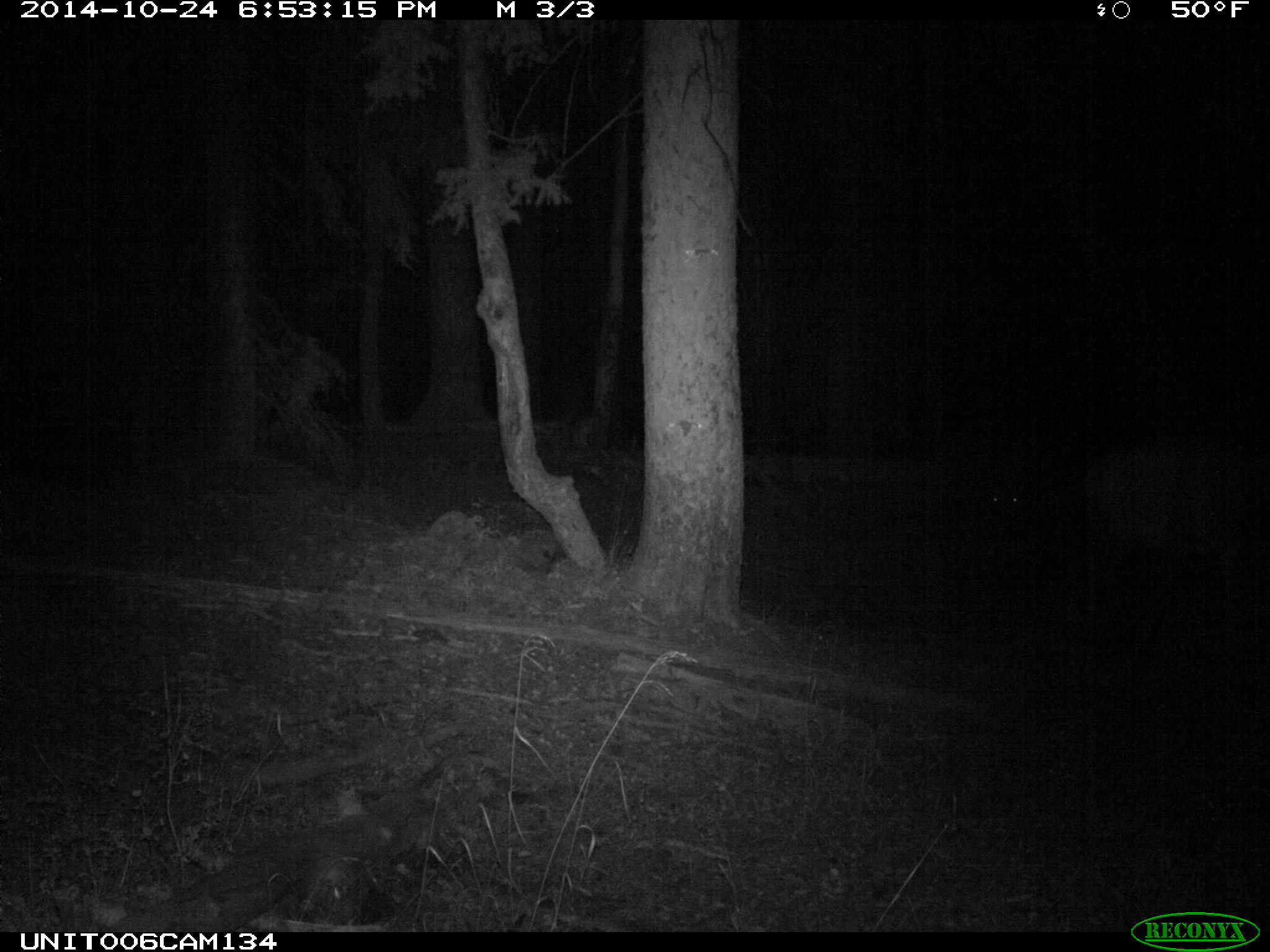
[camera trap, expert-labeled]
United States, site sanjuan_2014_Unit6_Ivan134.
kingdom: Animalia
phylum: Chordata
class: Mammalia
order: Artiodactyla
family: Cervidae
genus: Cervus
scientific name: Cervus elaphus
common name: red deer